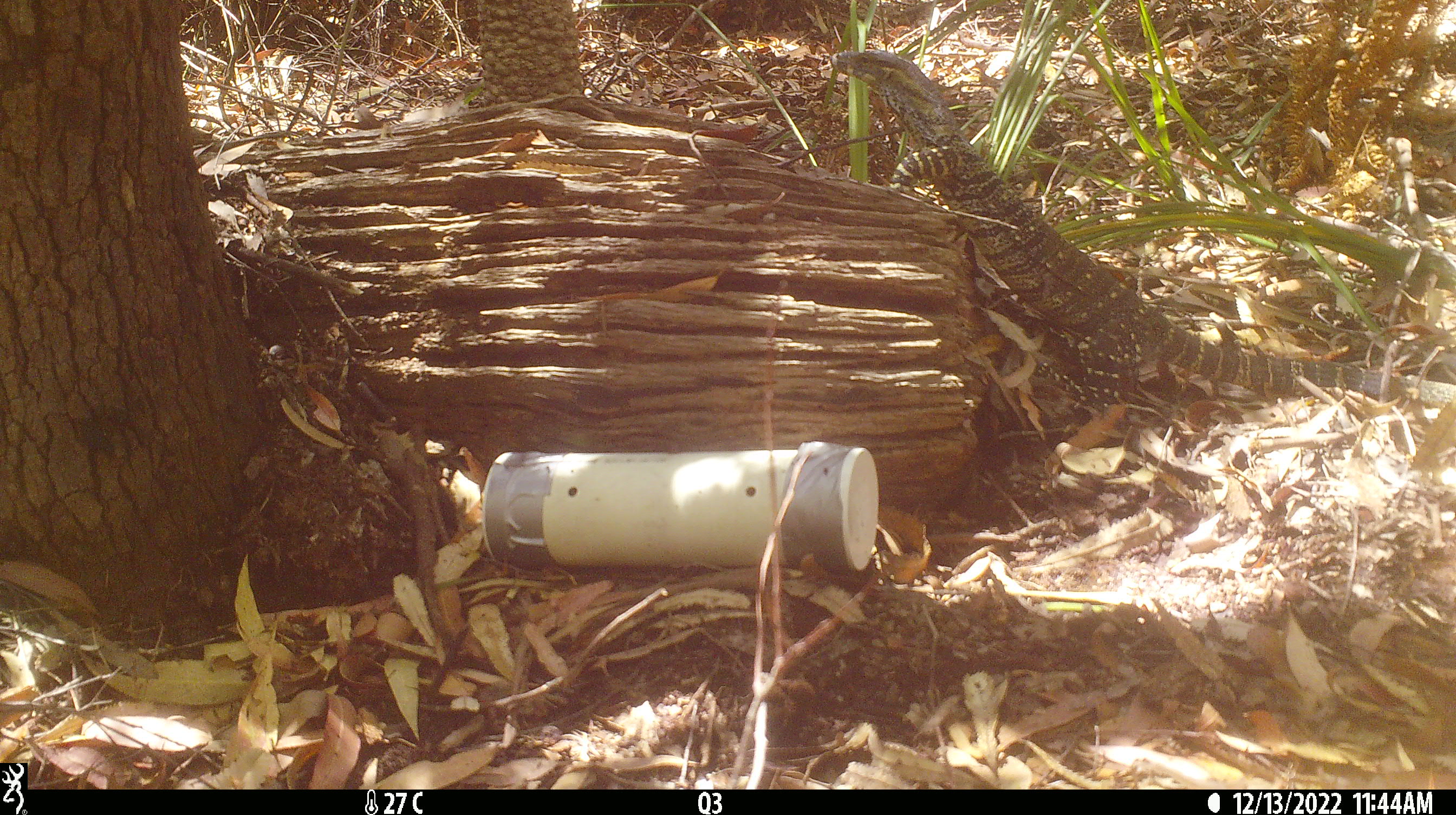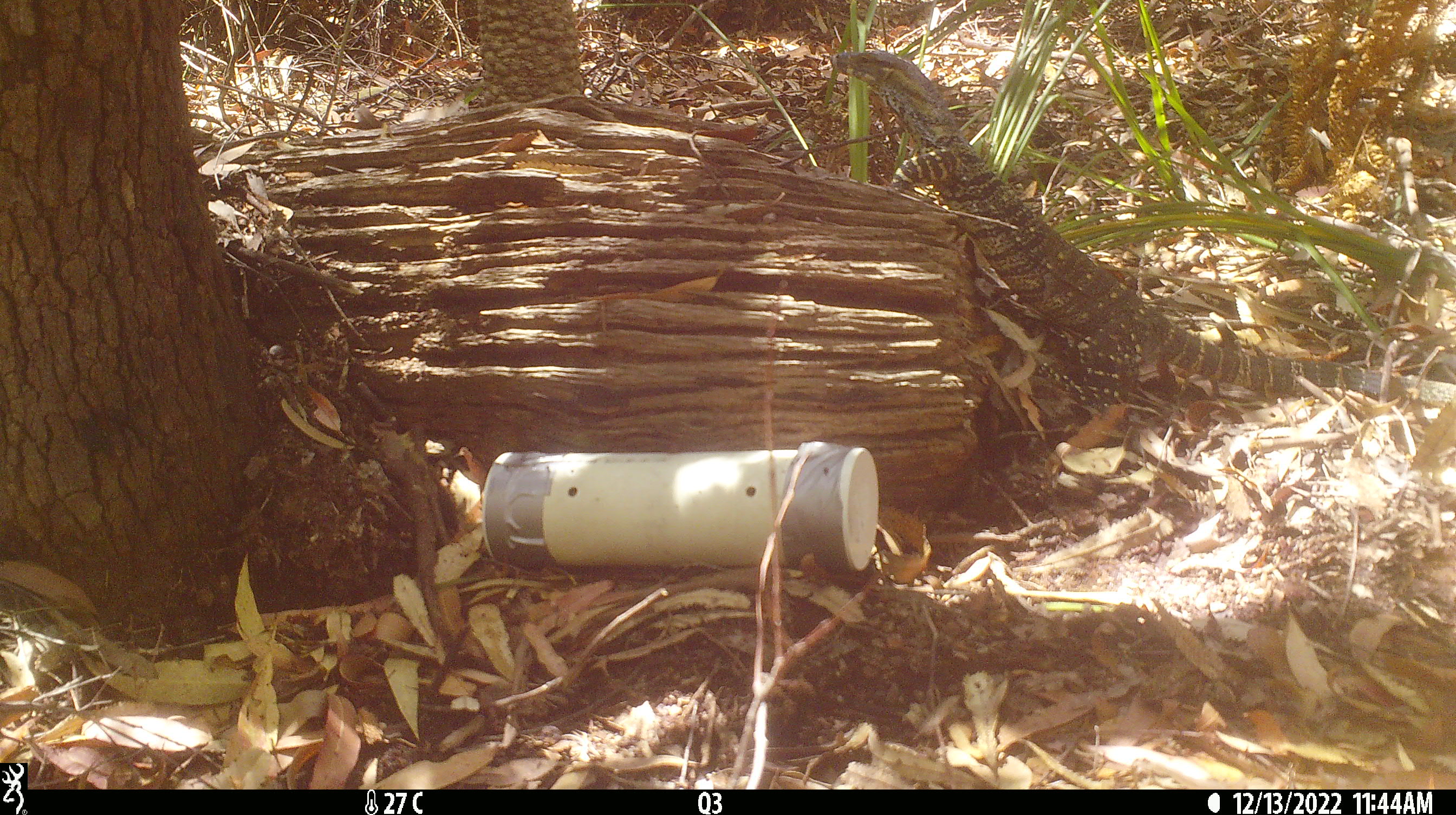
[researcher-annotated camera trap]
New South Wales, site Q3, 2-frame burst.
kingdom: Animalia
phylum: Chordata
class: Reptilia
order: Squamata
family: Varanidae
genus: Varanus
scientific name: Varanus varius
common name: lace monitor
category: goanna